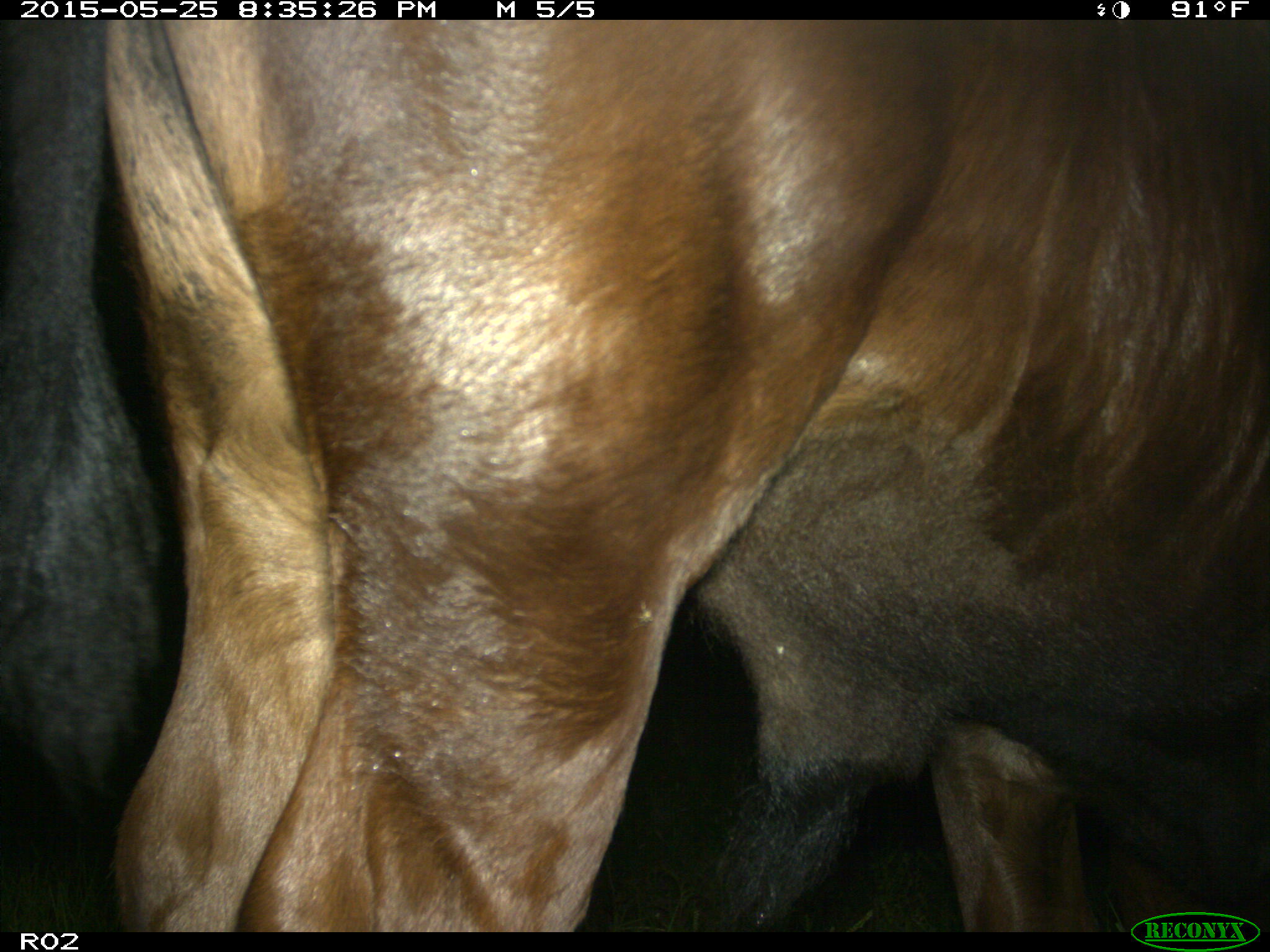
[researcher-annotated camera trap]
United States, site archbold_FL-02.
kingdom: Animalia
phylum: Chordata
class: Mammalia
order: Artiodactyla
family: Bovidae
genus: Bos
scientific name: Bos taurus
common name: domestic cow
Bos taurus (domestic cow).